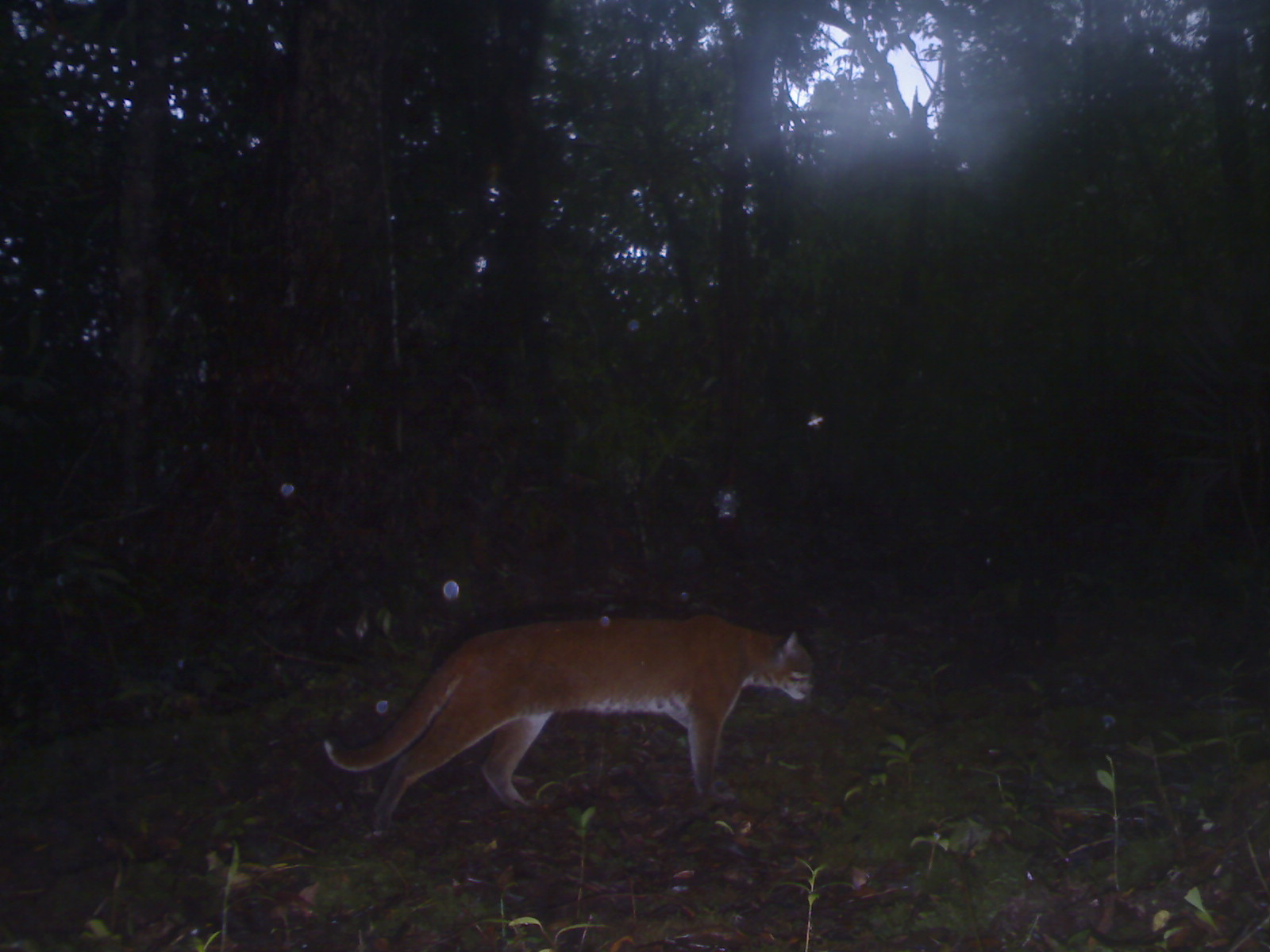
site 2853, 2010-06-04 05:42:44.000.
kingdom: Animalia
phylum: Chordata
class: Mammalia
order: Carnivora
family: Felidae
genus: Catopuma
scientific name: Catopuma temminckii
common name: asian golden cat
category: pardofelis temminckii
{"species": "pardofelis temminckii (asian golden cat) (Catopuma temminckii)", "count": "1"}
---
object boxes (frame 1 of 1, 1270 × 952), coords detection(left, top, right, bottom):
pardofelis temminckii: detection(322, 611, 816, 837)